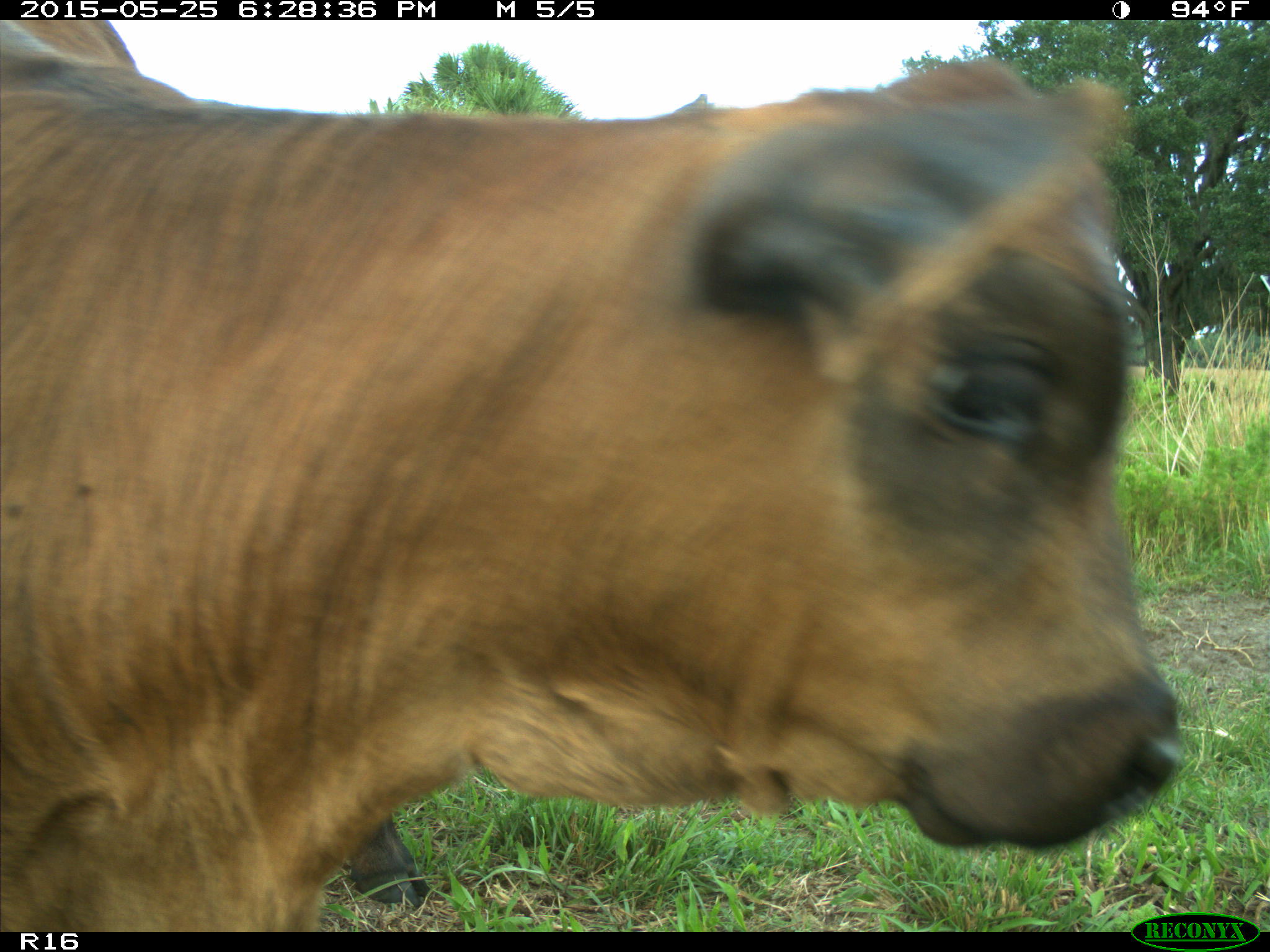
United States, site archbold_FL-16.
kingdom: Animalia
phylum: Chordata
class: Mammalia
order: Artiodactyla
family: Bovidae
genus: Bos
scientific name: Bos taurus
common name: domestic cow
Bos taurus (domestic cow).